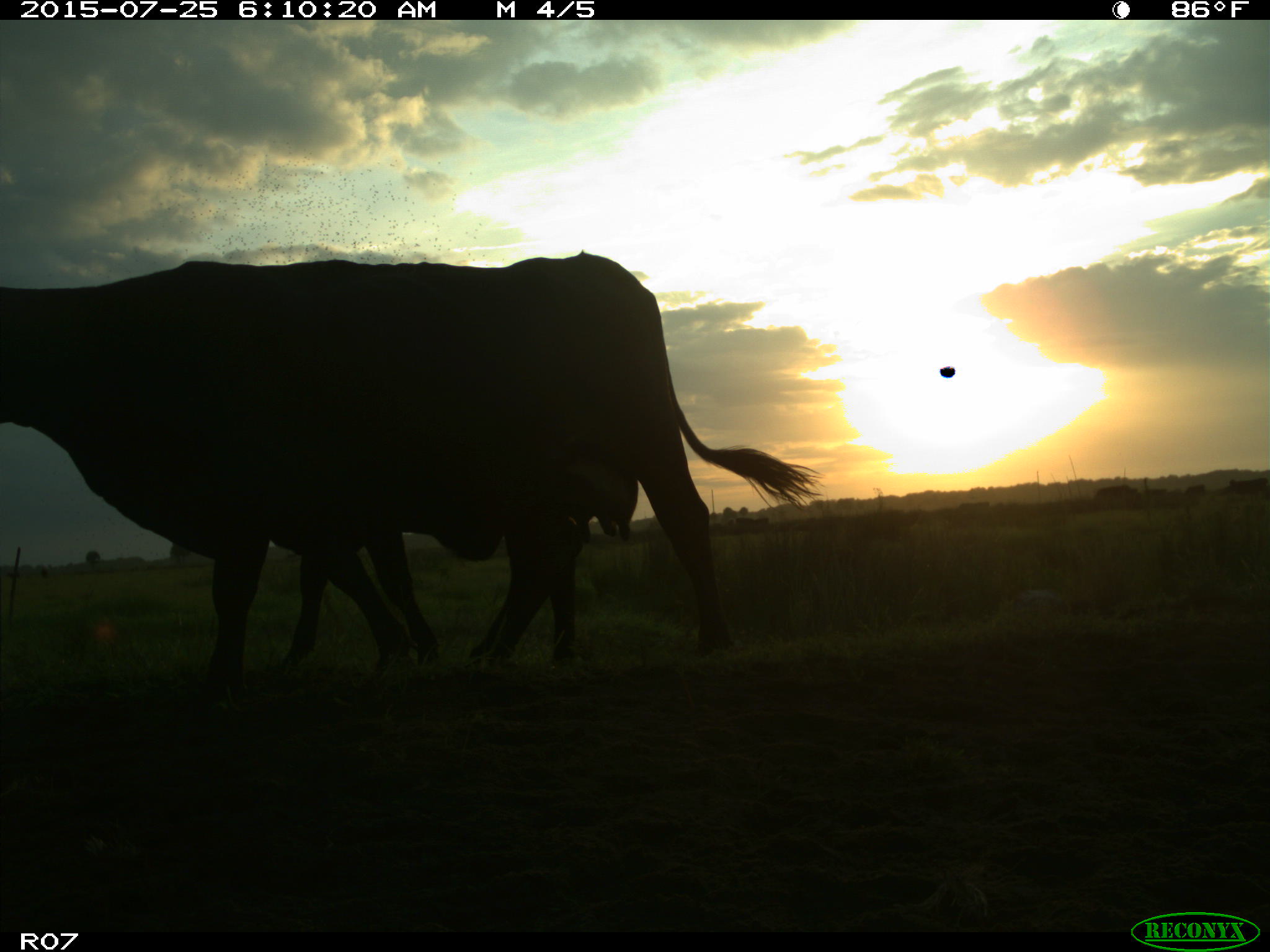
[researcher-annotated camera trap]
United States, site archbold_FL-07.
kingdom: Animalia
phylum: Chordata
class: Mammalia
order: Artiodactyla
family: Bovidae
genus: Bos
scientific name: Bos taurus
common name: domestic cow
Bos taurus (domestic cow).